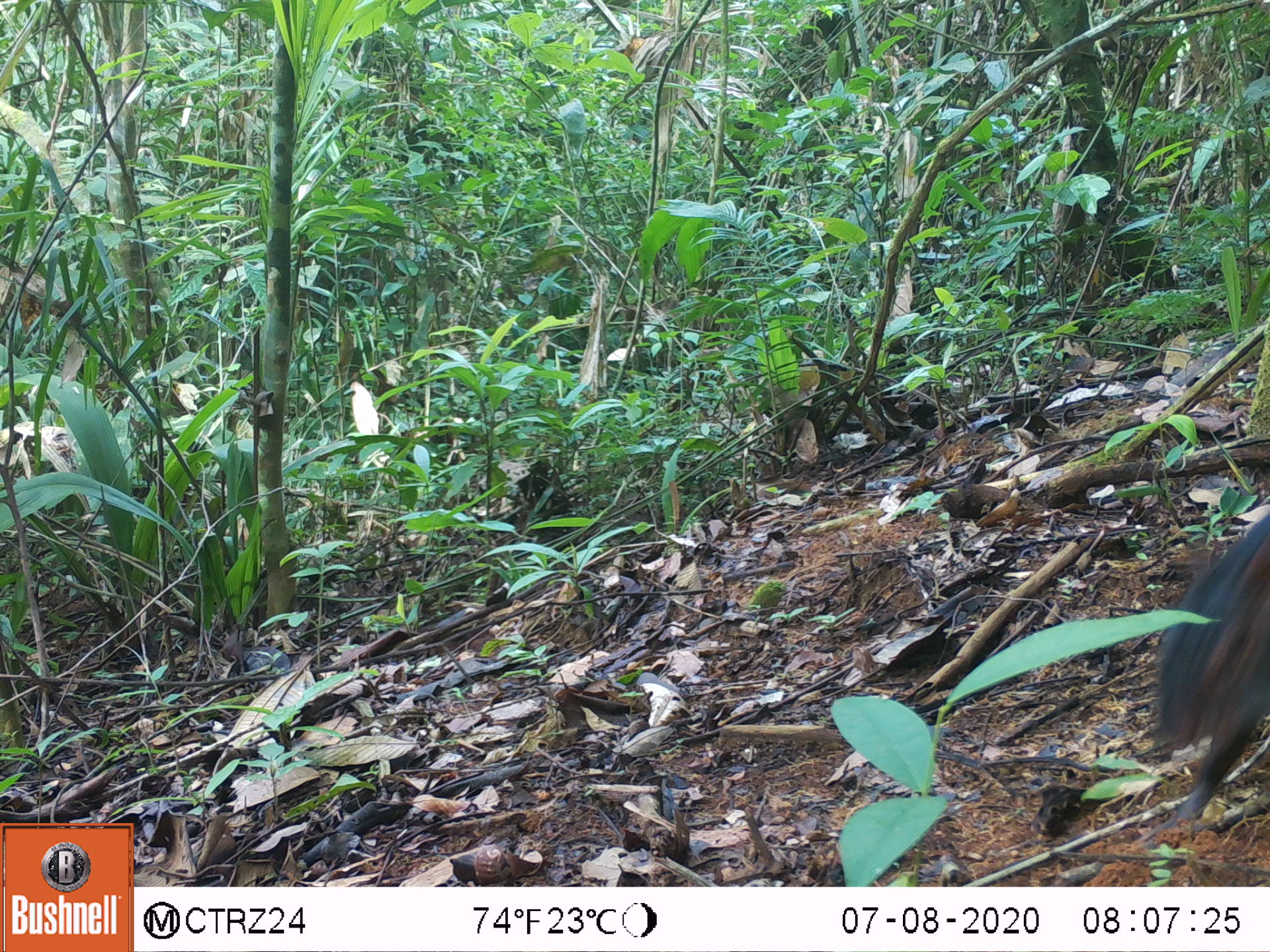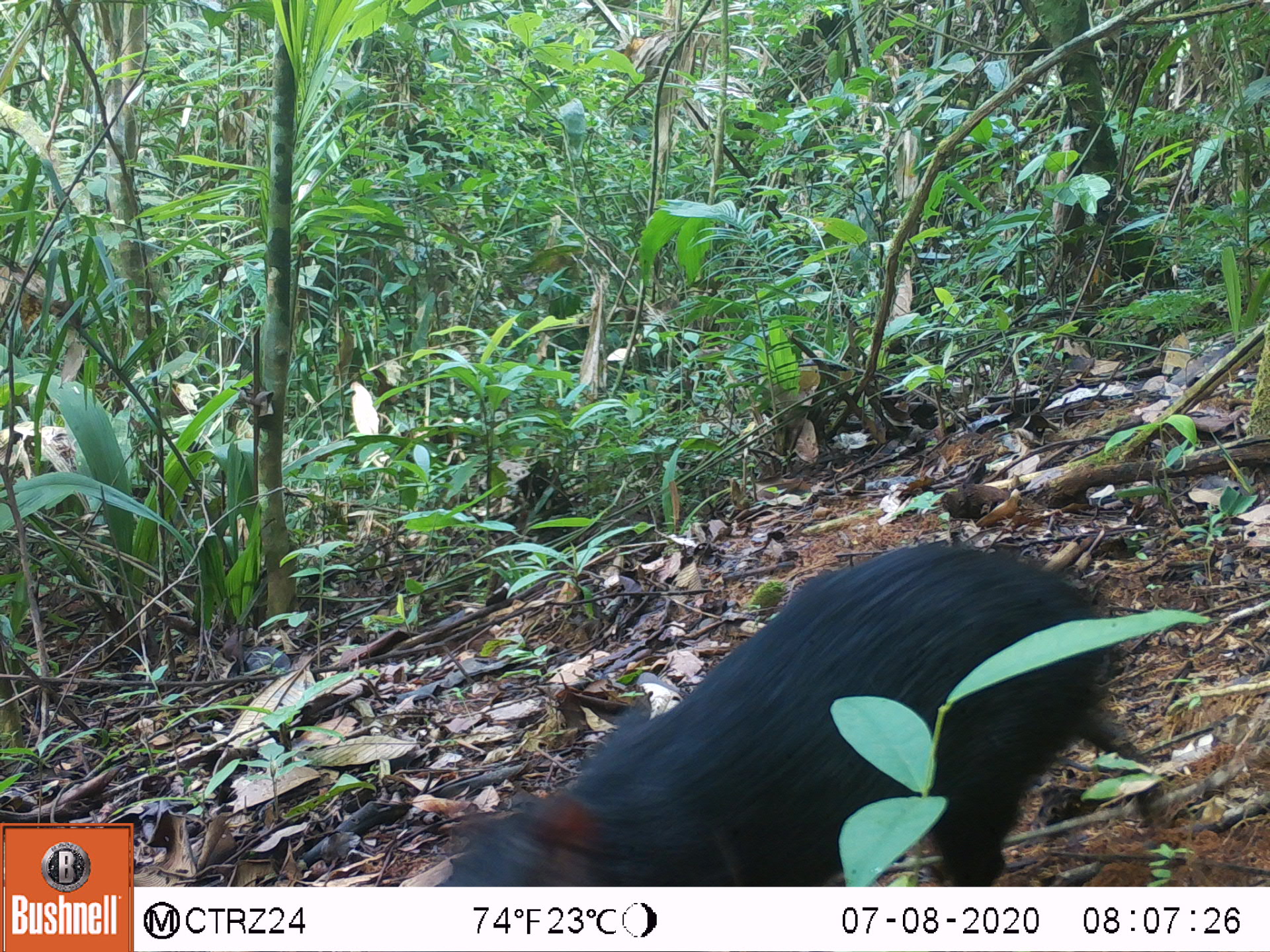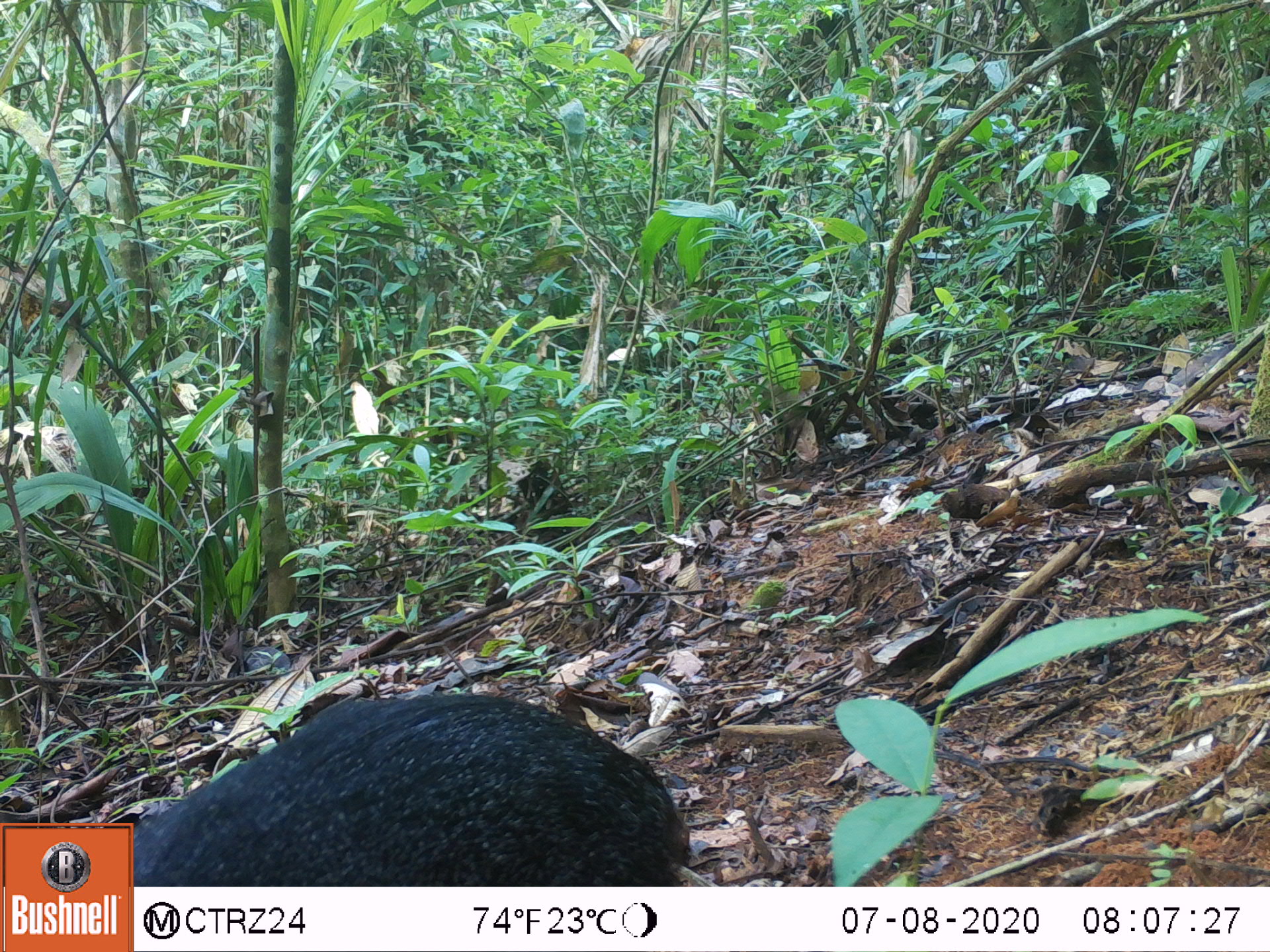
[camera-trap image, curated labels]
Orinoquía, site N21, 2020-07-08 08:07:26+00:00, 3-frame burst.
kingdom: Animalia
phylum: Chordata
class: Mammalia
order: Rodentia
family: Dasyproctidae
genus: Dasyprocta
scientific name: Dasyprocta fuliginosa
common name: black agouti